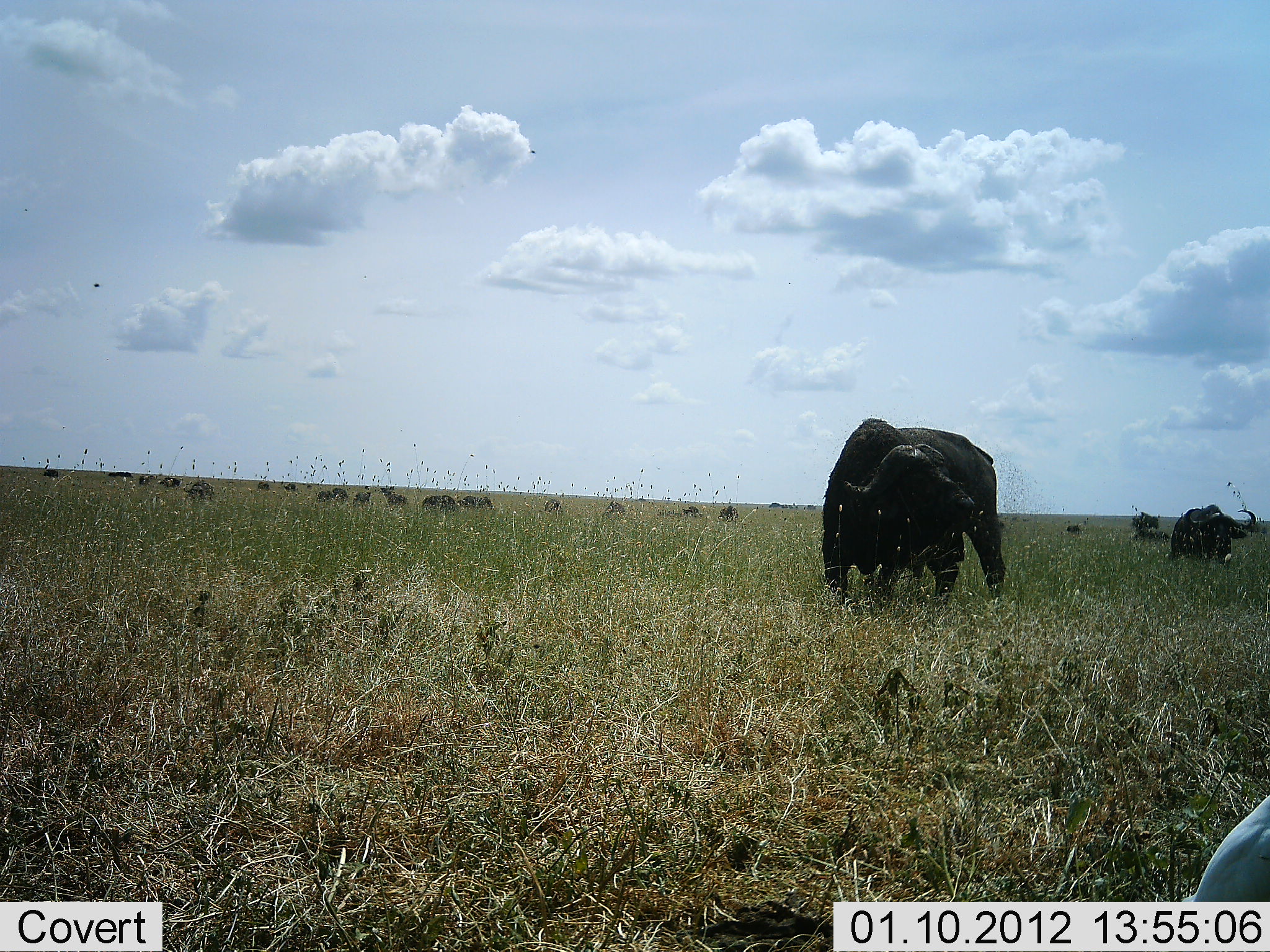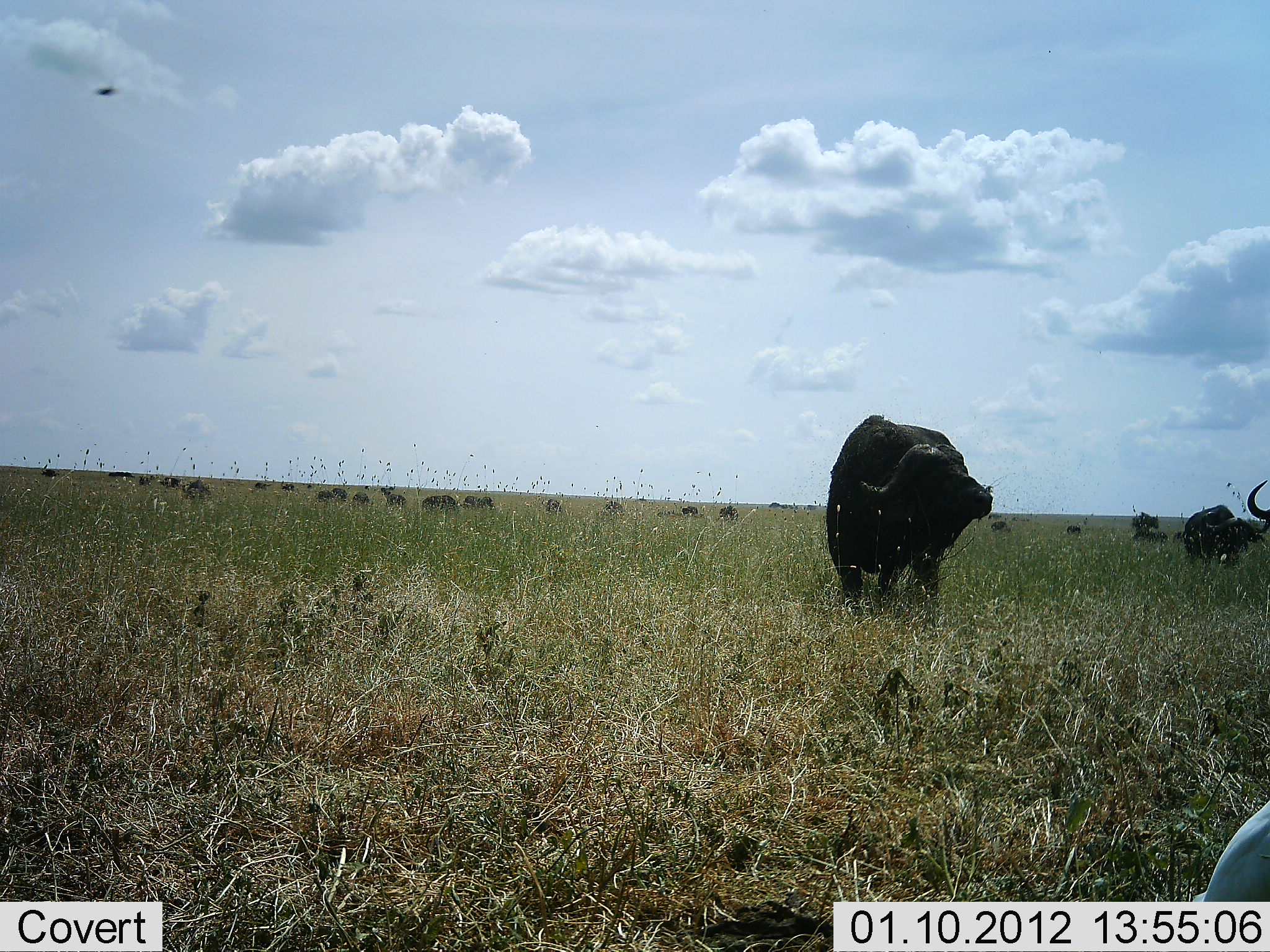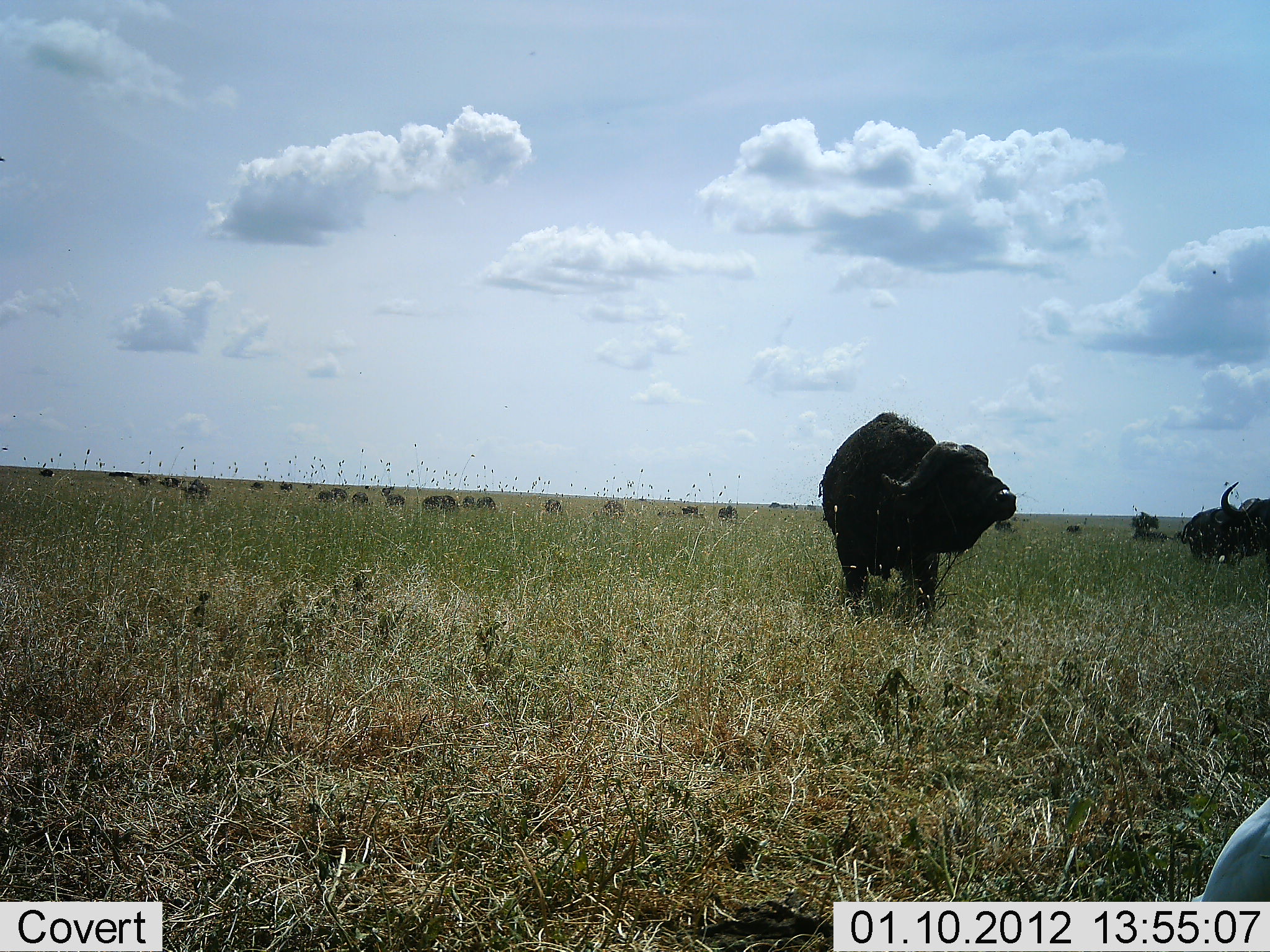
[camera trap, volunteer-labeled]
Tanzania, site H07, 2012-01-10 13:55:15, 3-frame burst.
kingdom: Animalia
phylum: Chordata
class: Mammalia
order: Artiodactyla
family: Bovidae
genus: Syncerus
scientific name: Syncerus caffer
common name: cape buffalo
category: buffalo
Buffalo (cape buffalo) (Syncerus caffer), count 11-50. Behavior (volunteer vote fractions): standing 61%, resting 13%, moving 57%, interacting 4%. Young present (vote fraction): 0%. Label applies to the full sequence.